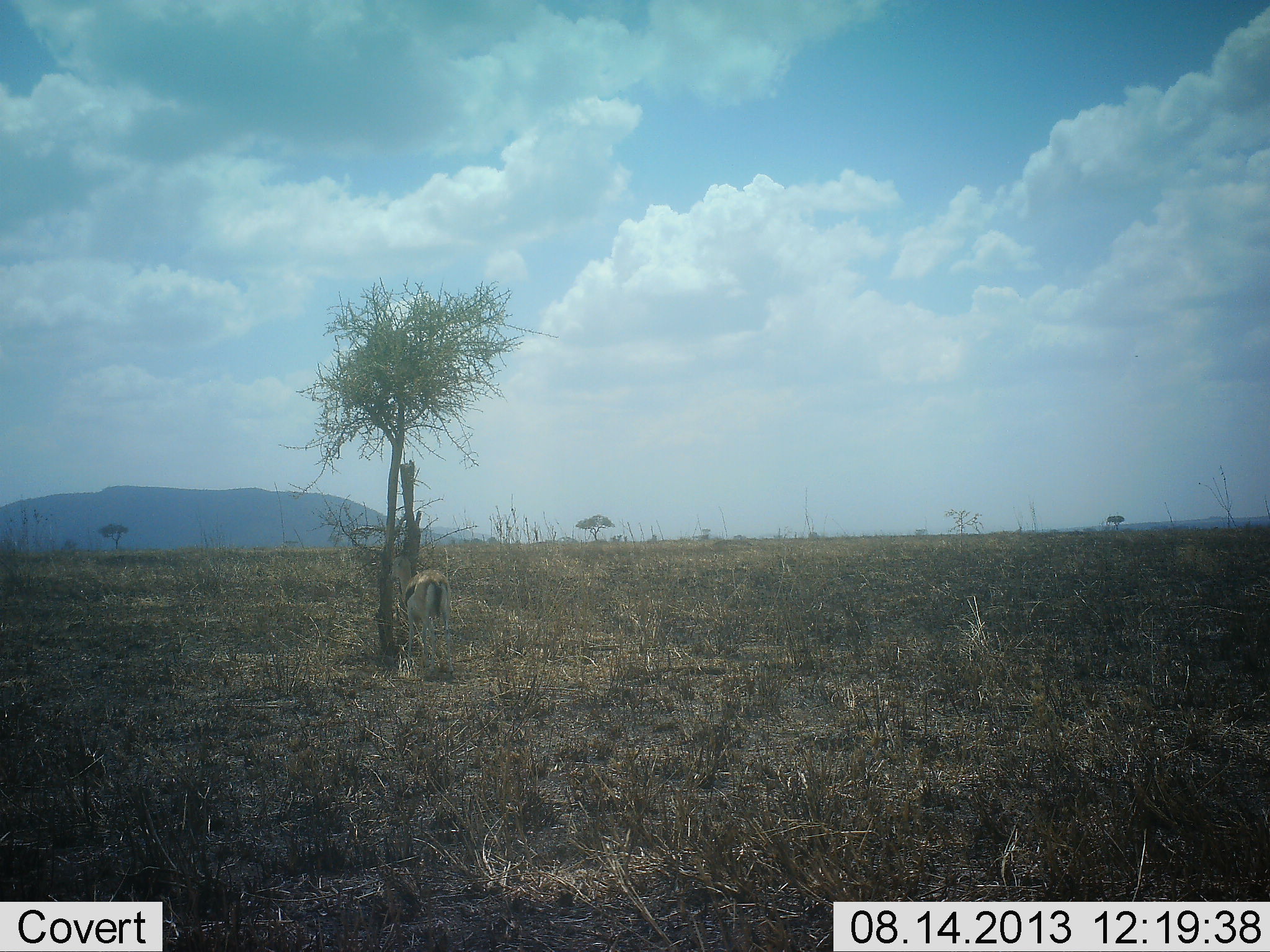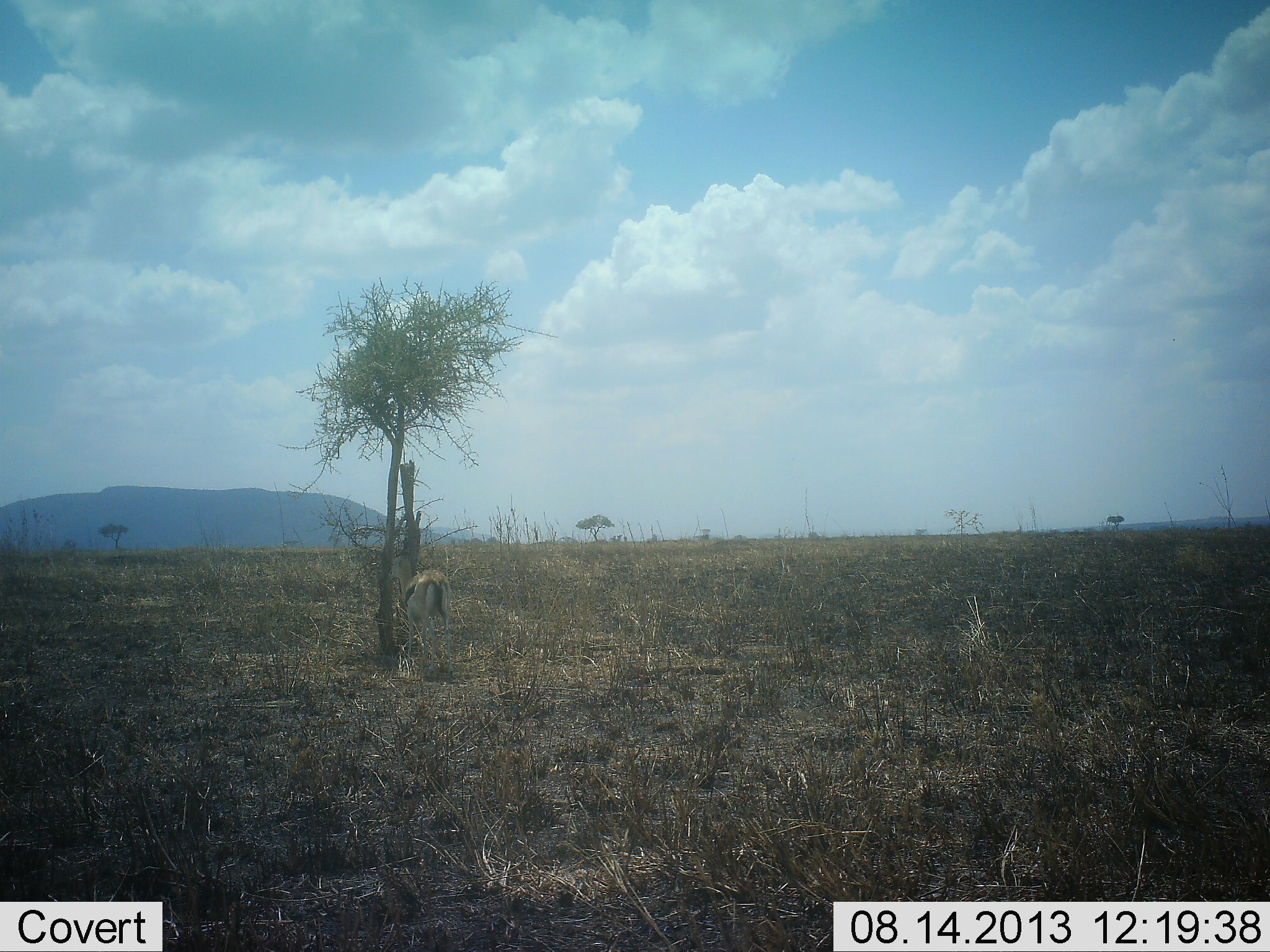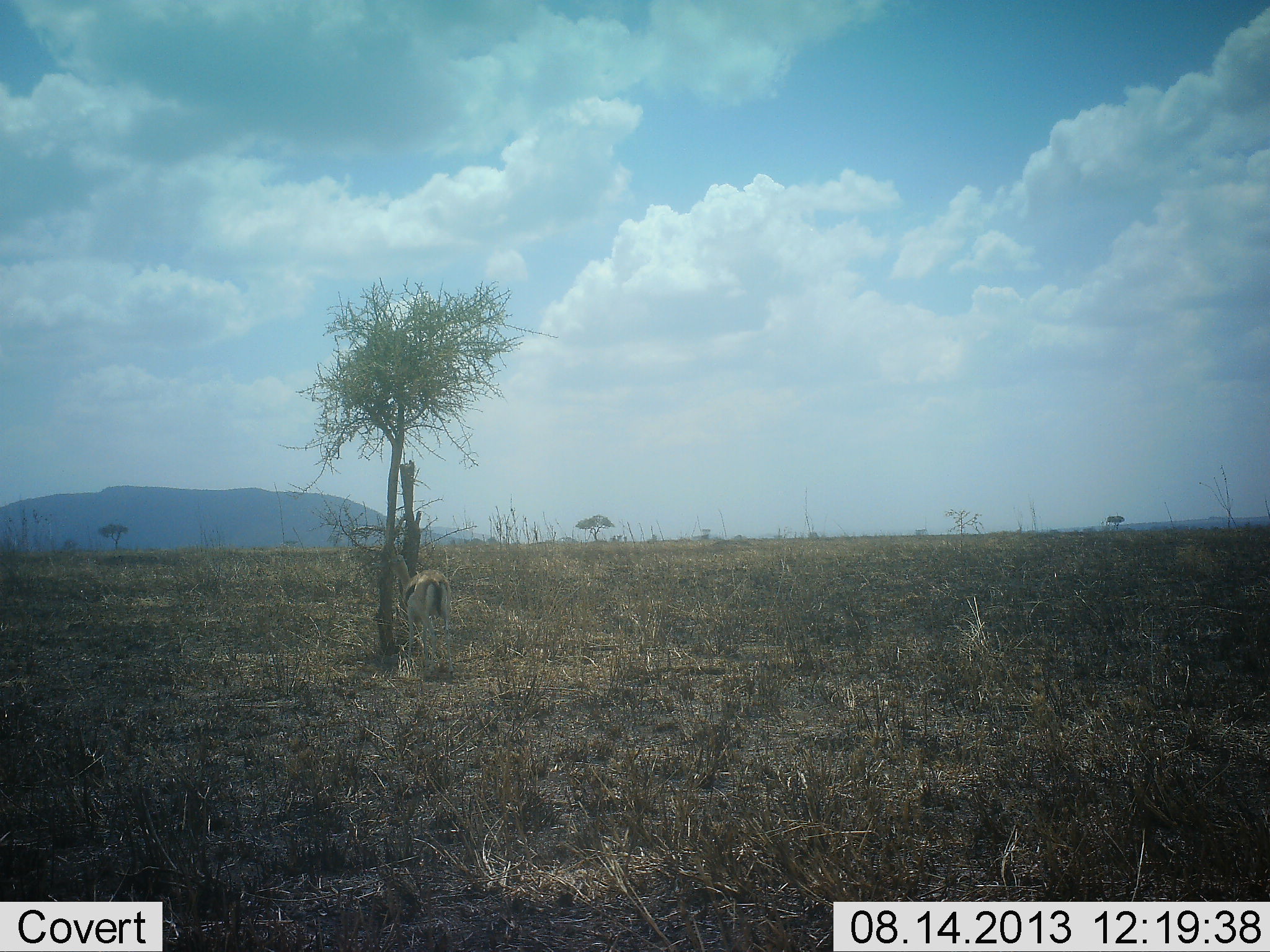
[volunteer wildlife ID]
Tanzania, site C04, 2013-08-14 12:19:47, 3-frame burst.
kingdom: Animalia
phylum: Chordata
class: Mammalia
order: Artiodactyla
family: Bovidae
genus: Eudorcas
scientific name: Eudorcas thomsonii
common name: thomson's gazelle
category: gazellethomsons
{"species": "gazellethomsons (thomson's gazelle) (Eudorcas thomsonii)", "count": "1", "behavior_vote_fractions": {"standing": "65%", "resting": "6%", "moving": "3%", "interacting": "0%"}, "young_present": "0%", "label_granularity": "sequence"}